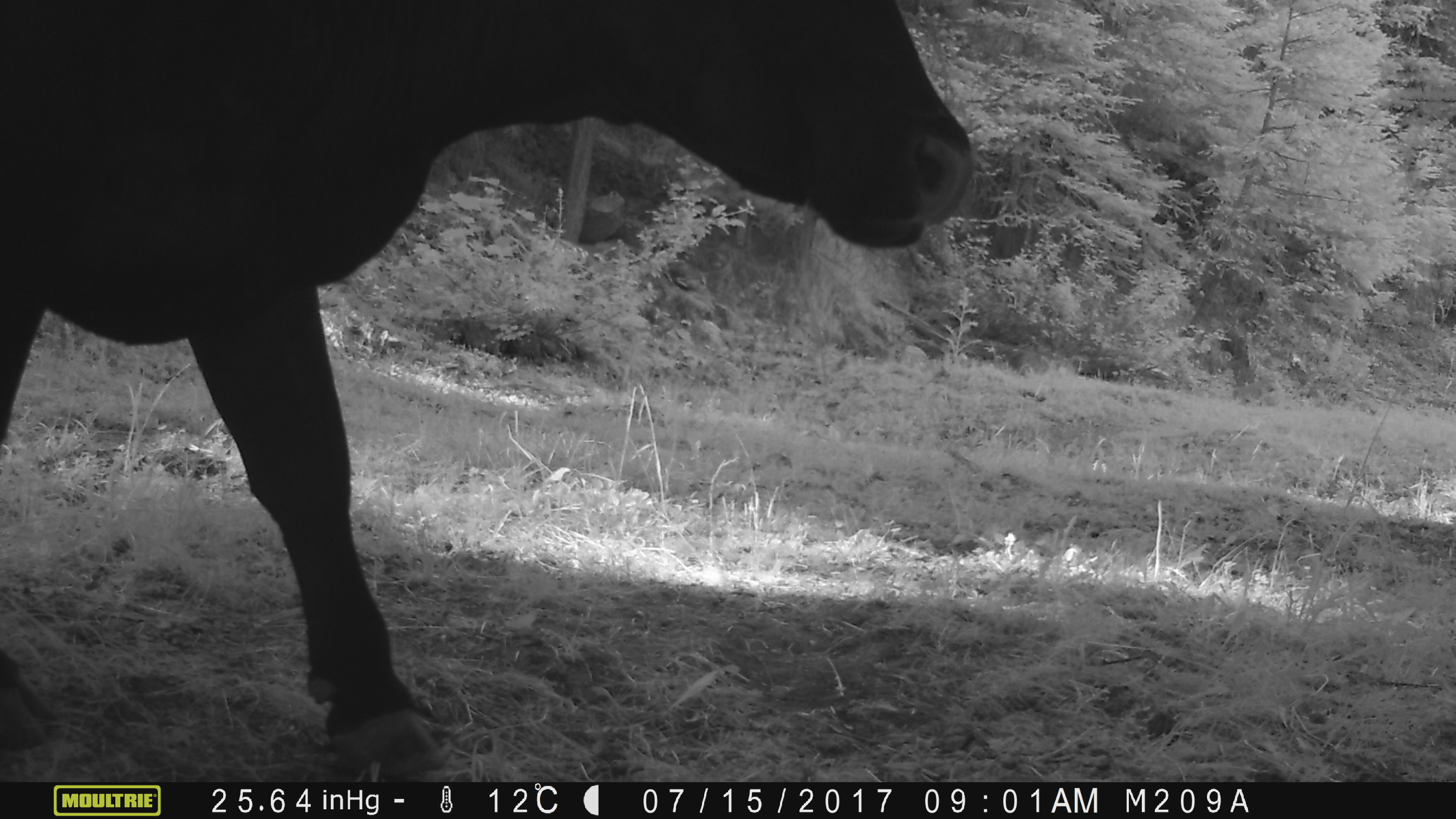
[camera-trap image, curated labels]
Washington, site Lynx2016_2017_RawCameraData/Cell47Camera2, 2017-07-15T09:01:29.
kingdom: Animalia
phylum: Chordata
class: Mammalia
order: Artiodactyla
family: Bovidae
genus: Bos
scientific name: Bos taurus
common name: domestic cattle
Domestic cattle (Bos taurus). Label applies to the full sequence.